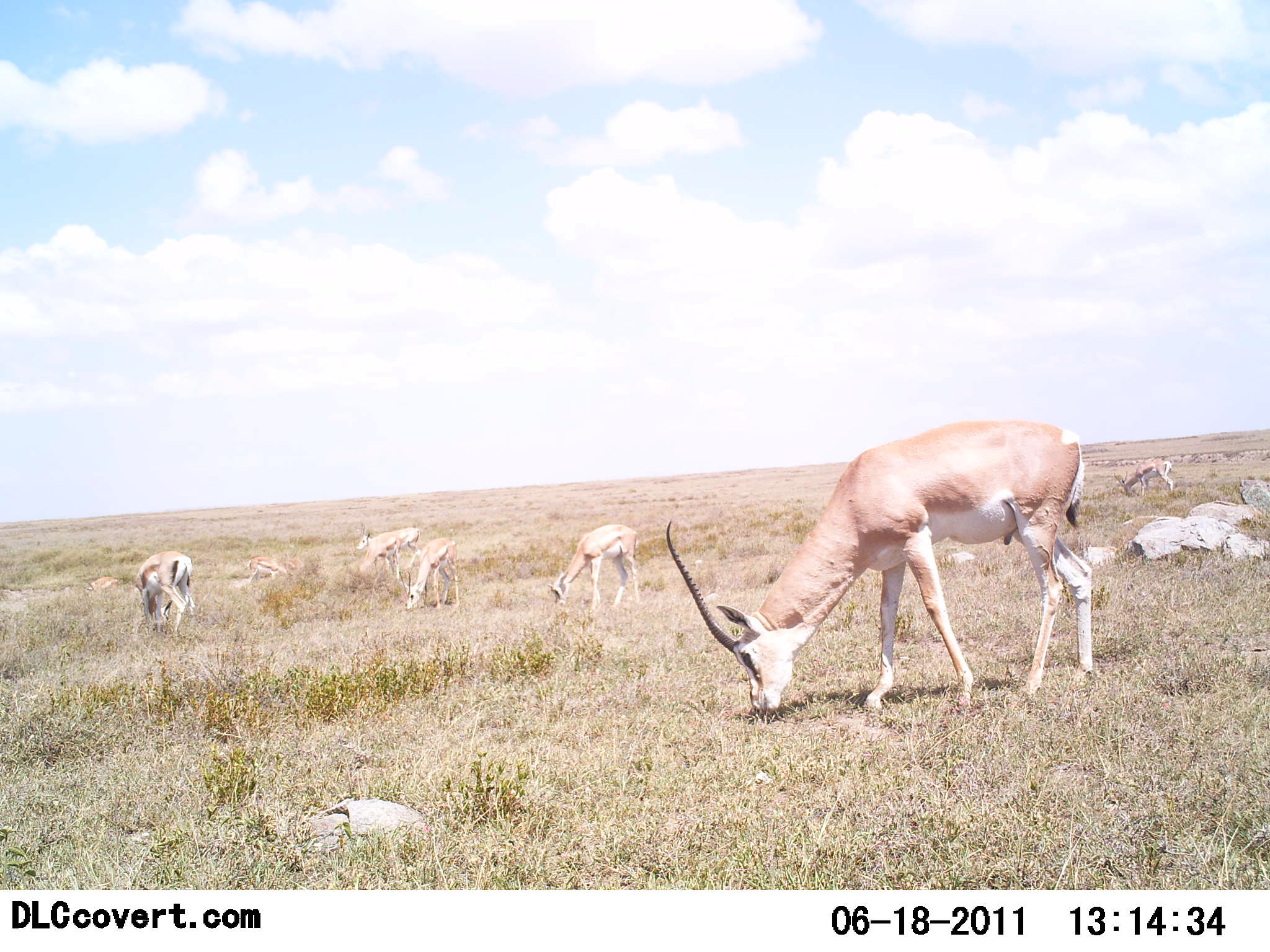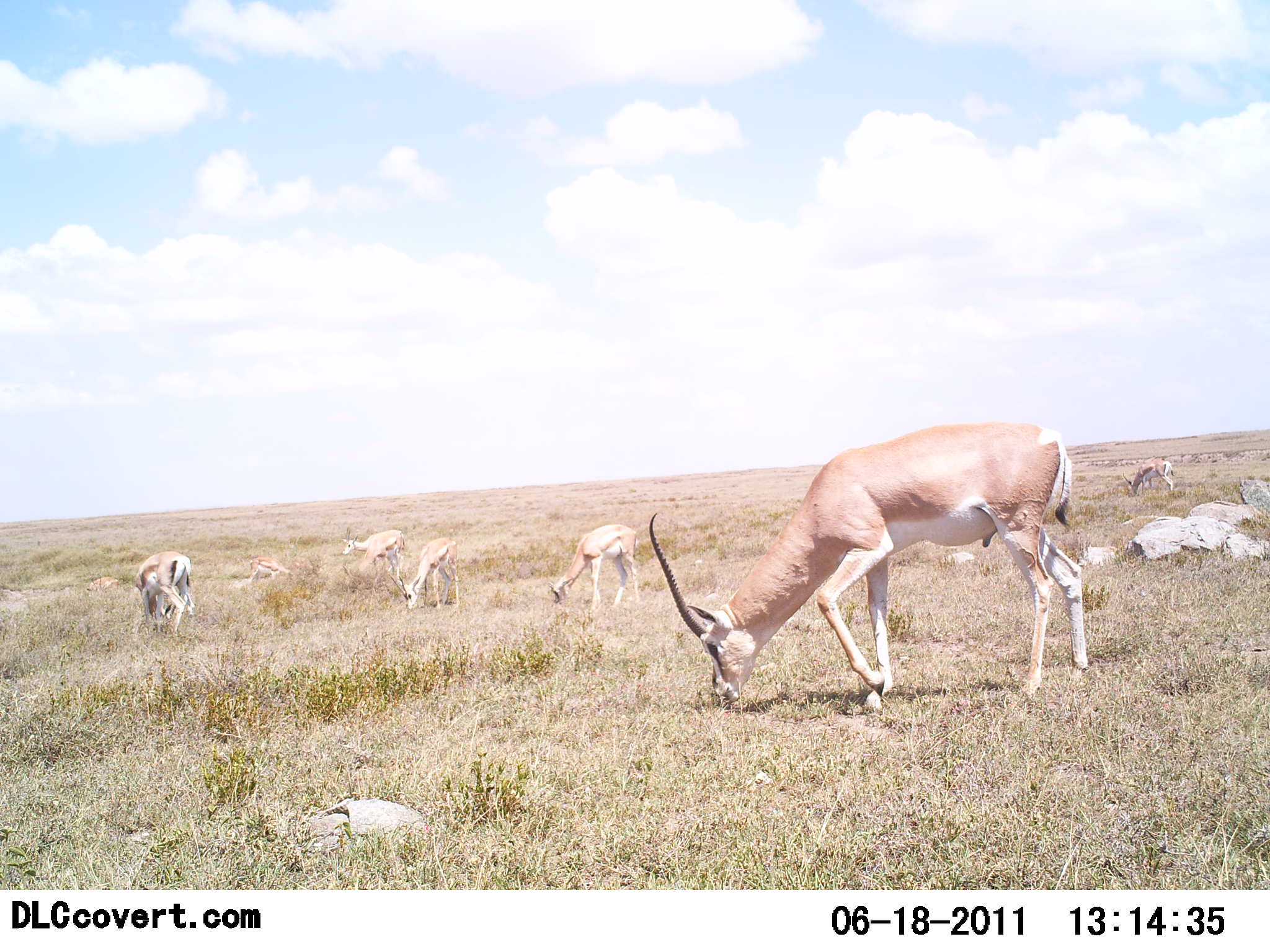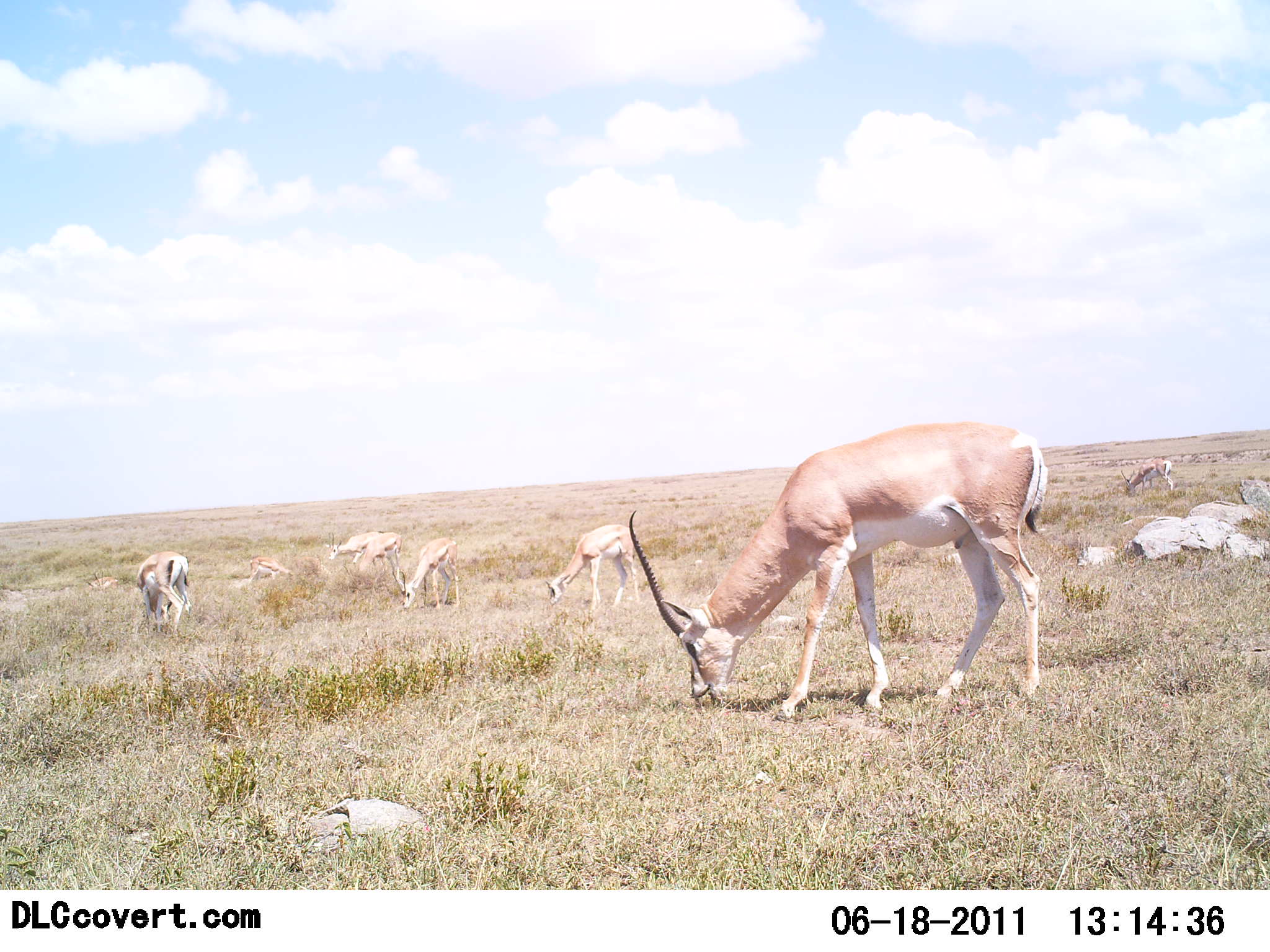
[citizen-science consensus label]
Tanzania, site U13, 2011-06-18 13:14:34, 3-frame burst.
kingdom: Animalia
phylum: Chordata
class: Mammalia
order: Artiodactyla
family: Bovidae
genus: Nanger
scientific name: Nanger granti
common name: grant's gazelle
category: gazellegrants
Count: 6.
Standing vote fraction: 21%.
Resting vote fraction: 0%.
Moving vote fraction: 0%.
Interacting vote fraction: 0%.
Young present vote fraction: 0%.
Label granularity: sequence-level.